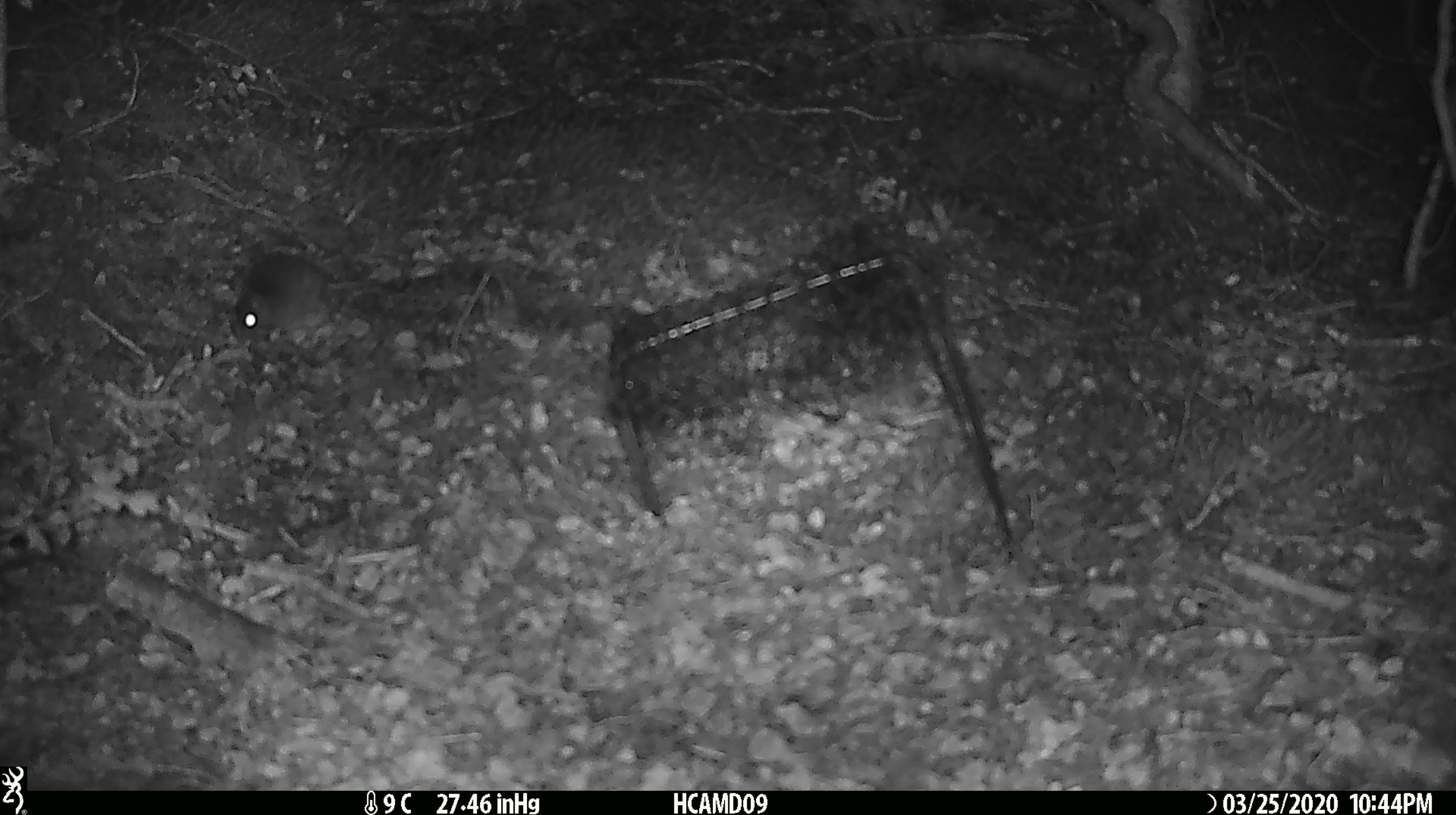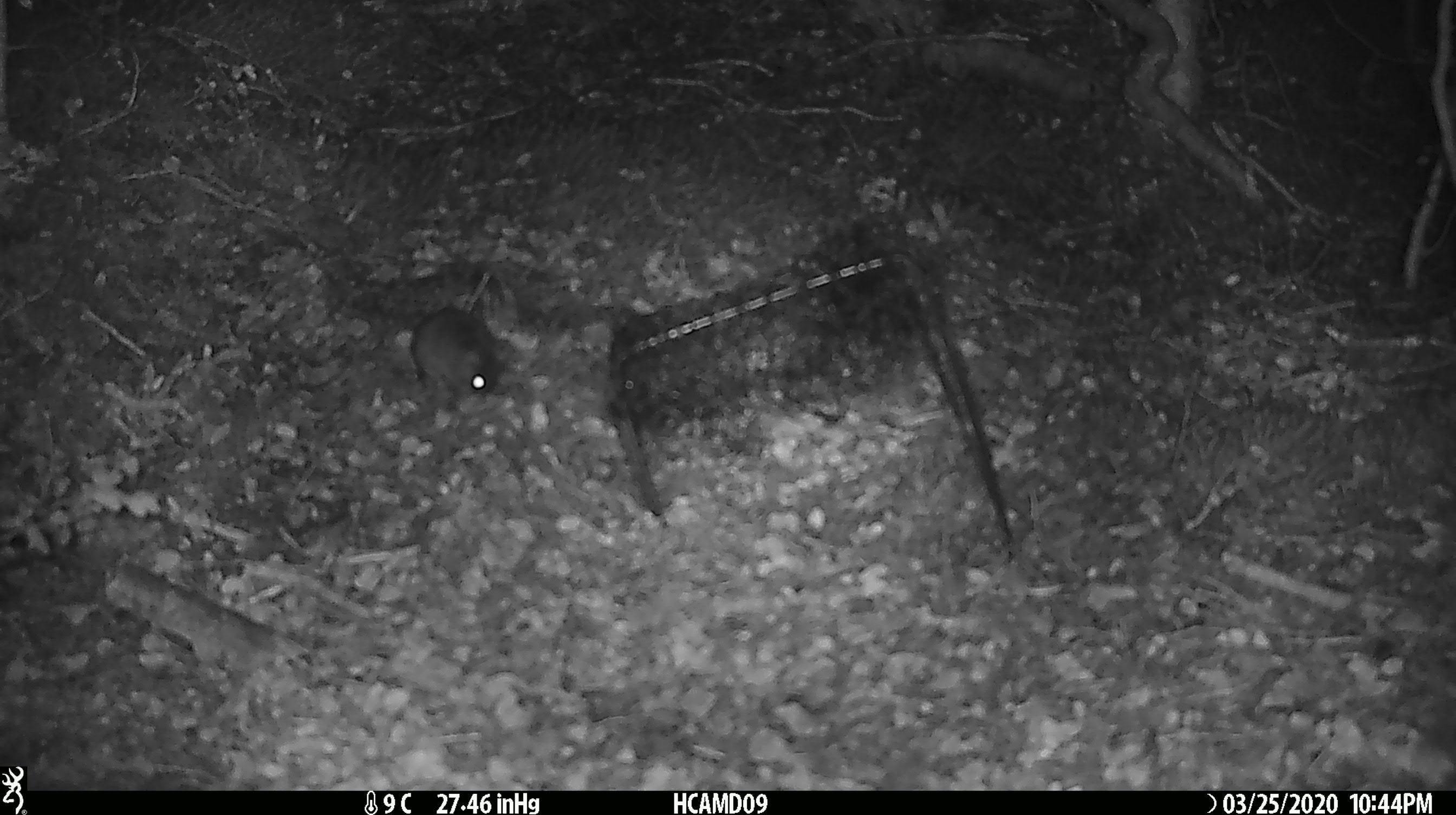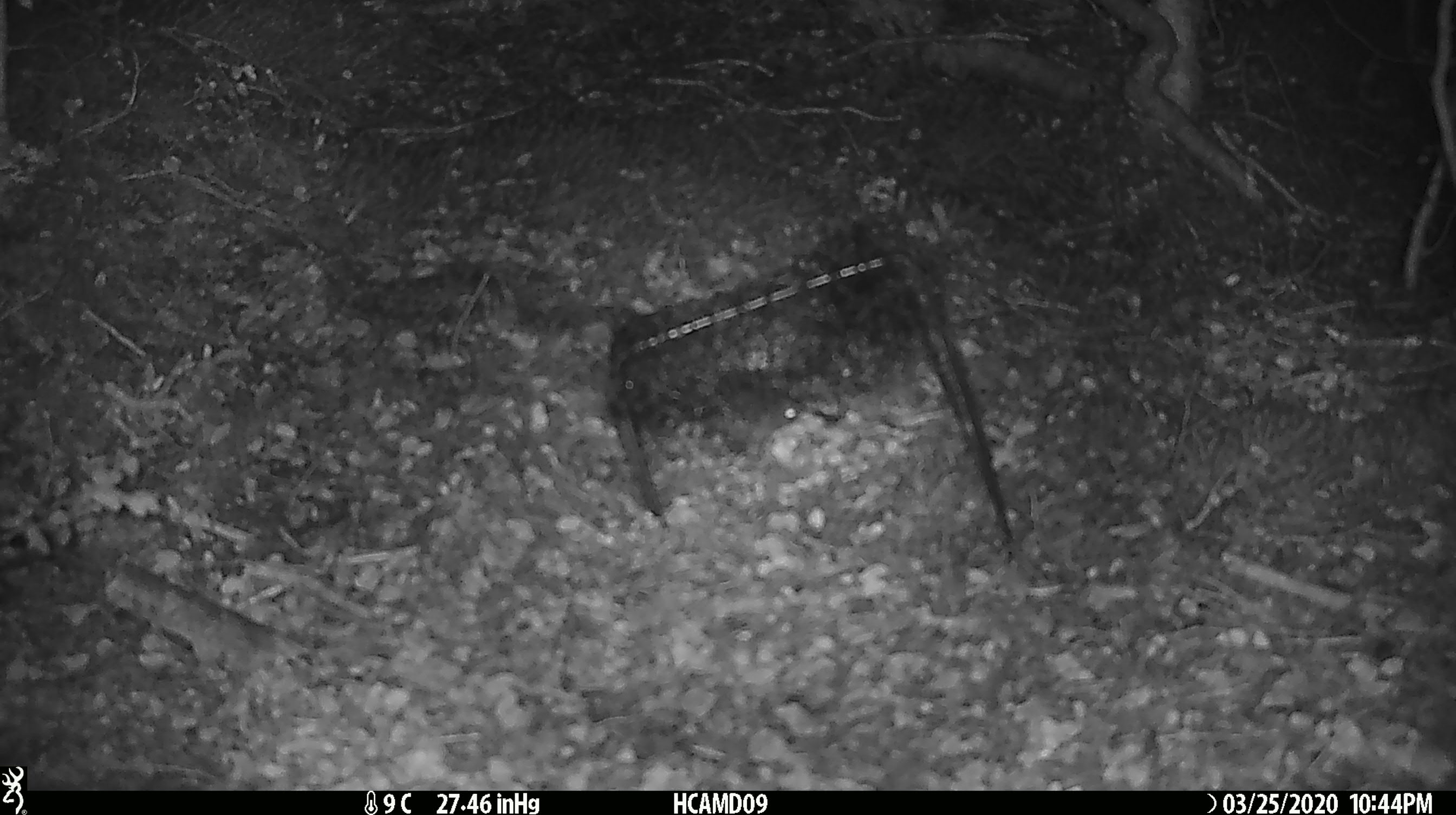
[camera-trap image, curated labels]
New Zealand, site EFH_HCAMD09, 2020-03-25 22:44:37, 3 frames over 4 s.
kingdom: Animalia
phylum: Chordata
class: Mammalia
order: Rodentia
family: Muridae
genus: Mus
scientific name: Mus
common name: mouse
Mouse (Mus).